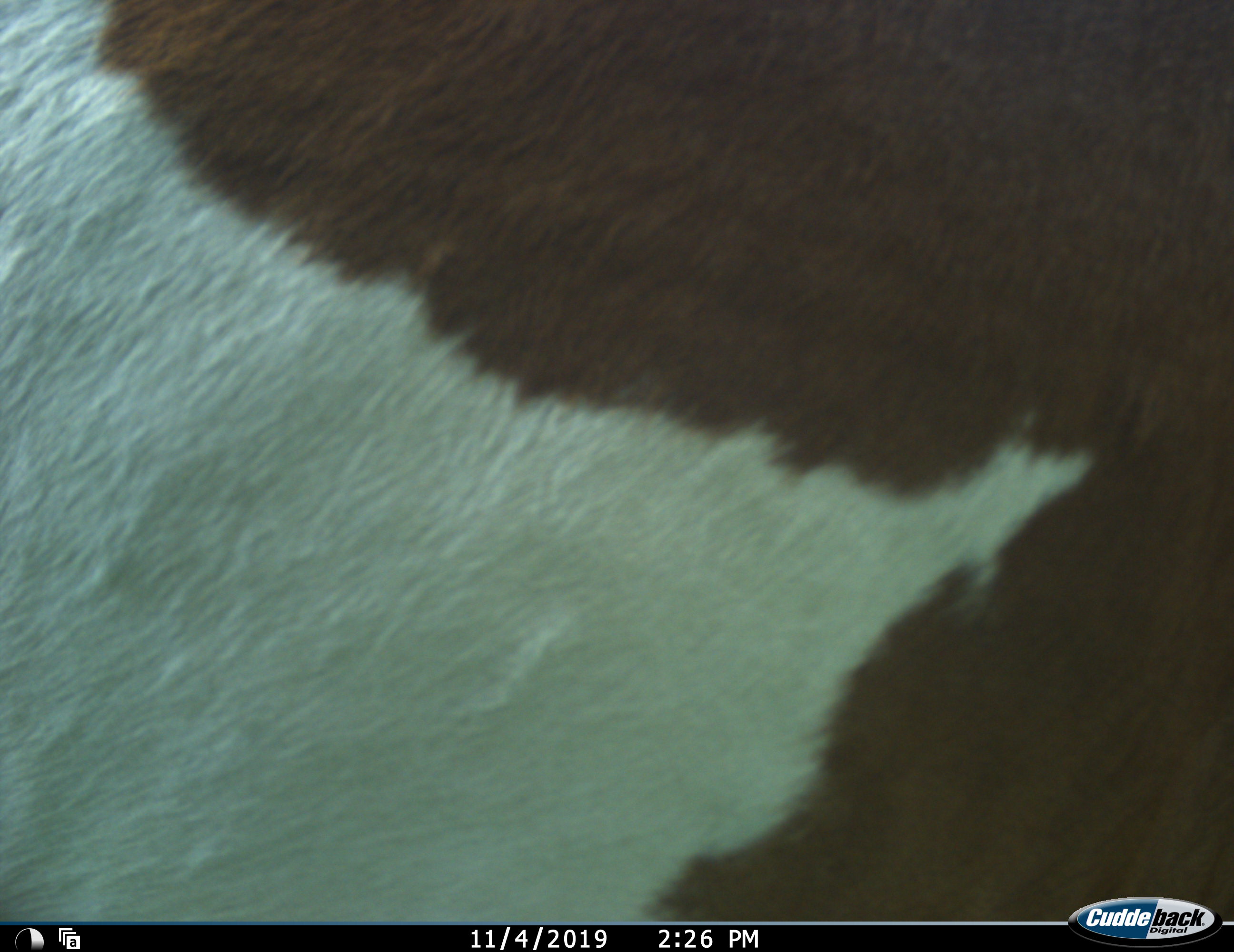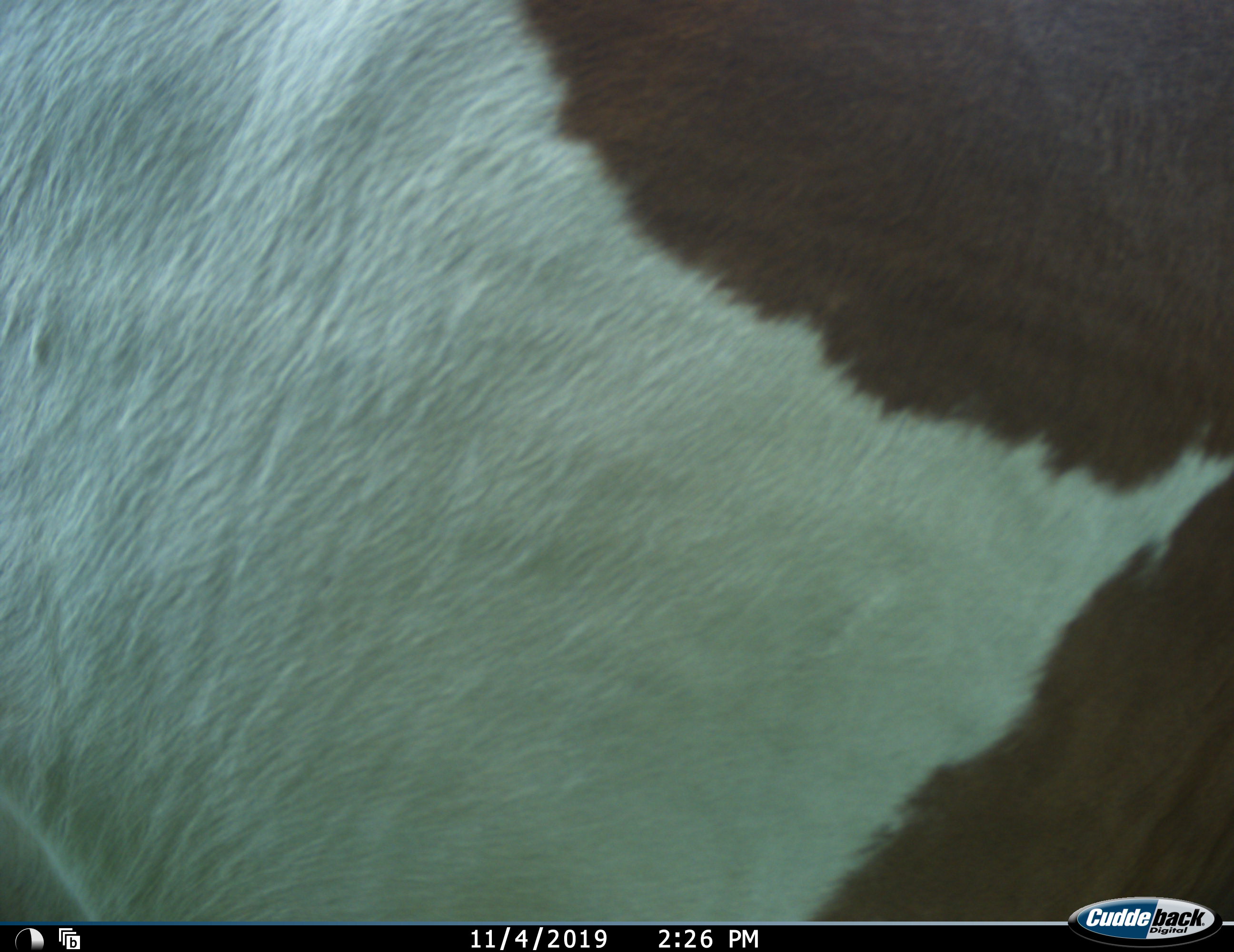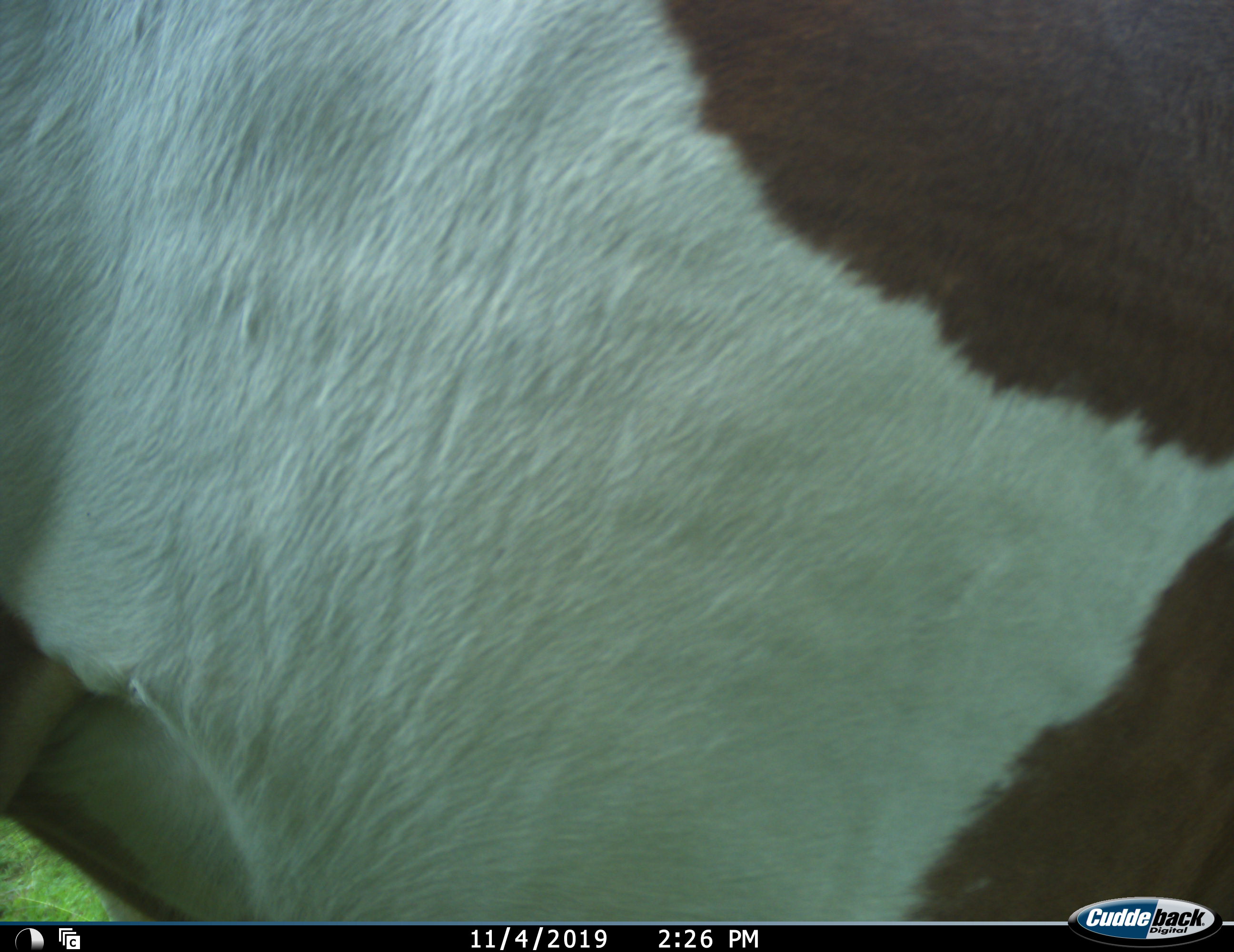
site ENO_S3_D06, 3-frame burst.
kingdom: Animalia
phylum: Chordata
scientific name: Vertebrata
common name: domestic animal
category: domesticanimal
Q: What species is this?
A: Domesticanimal (domestic animal) (Vertebrata).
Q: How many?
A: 1.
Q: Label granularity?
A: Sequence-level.